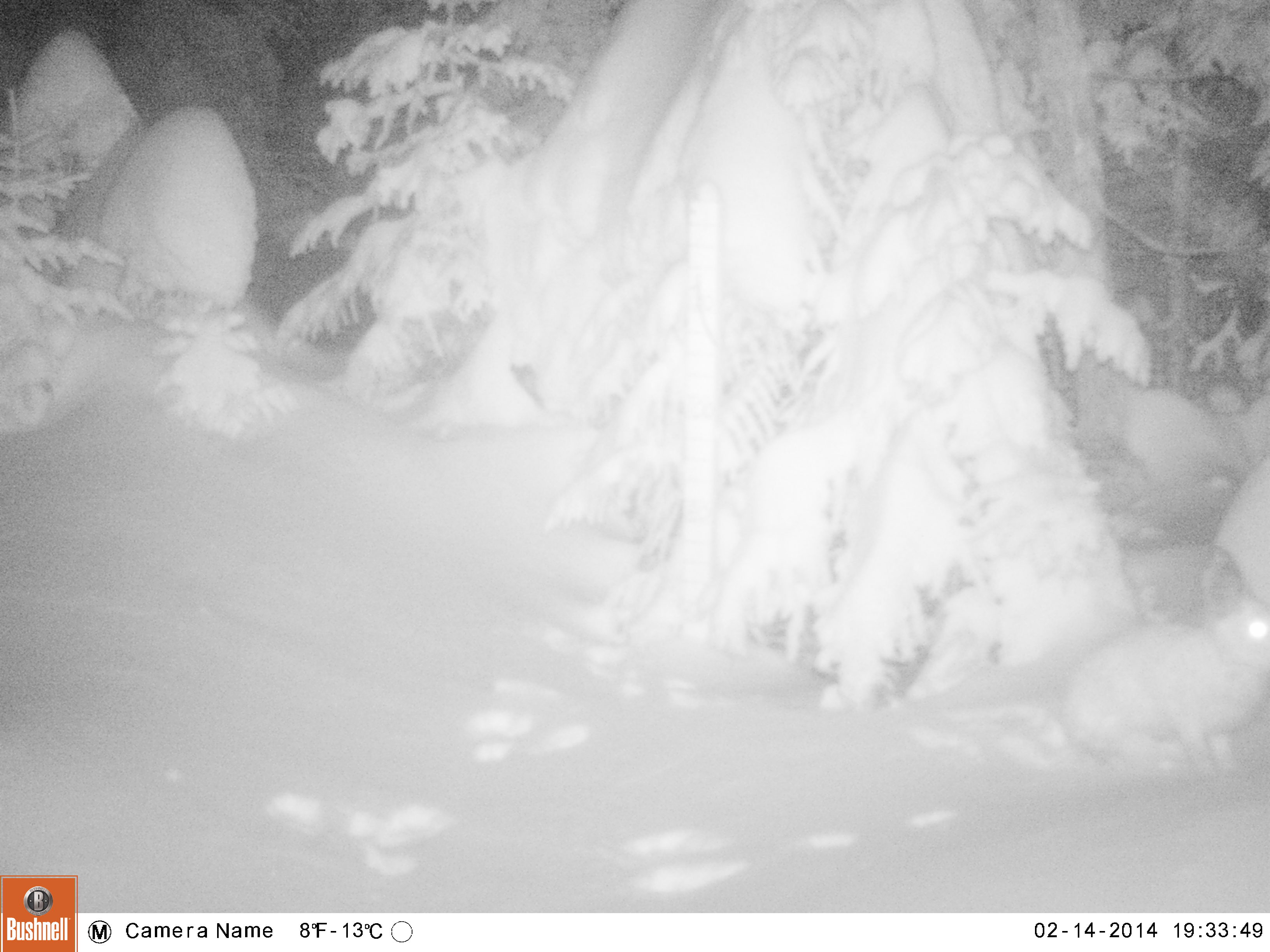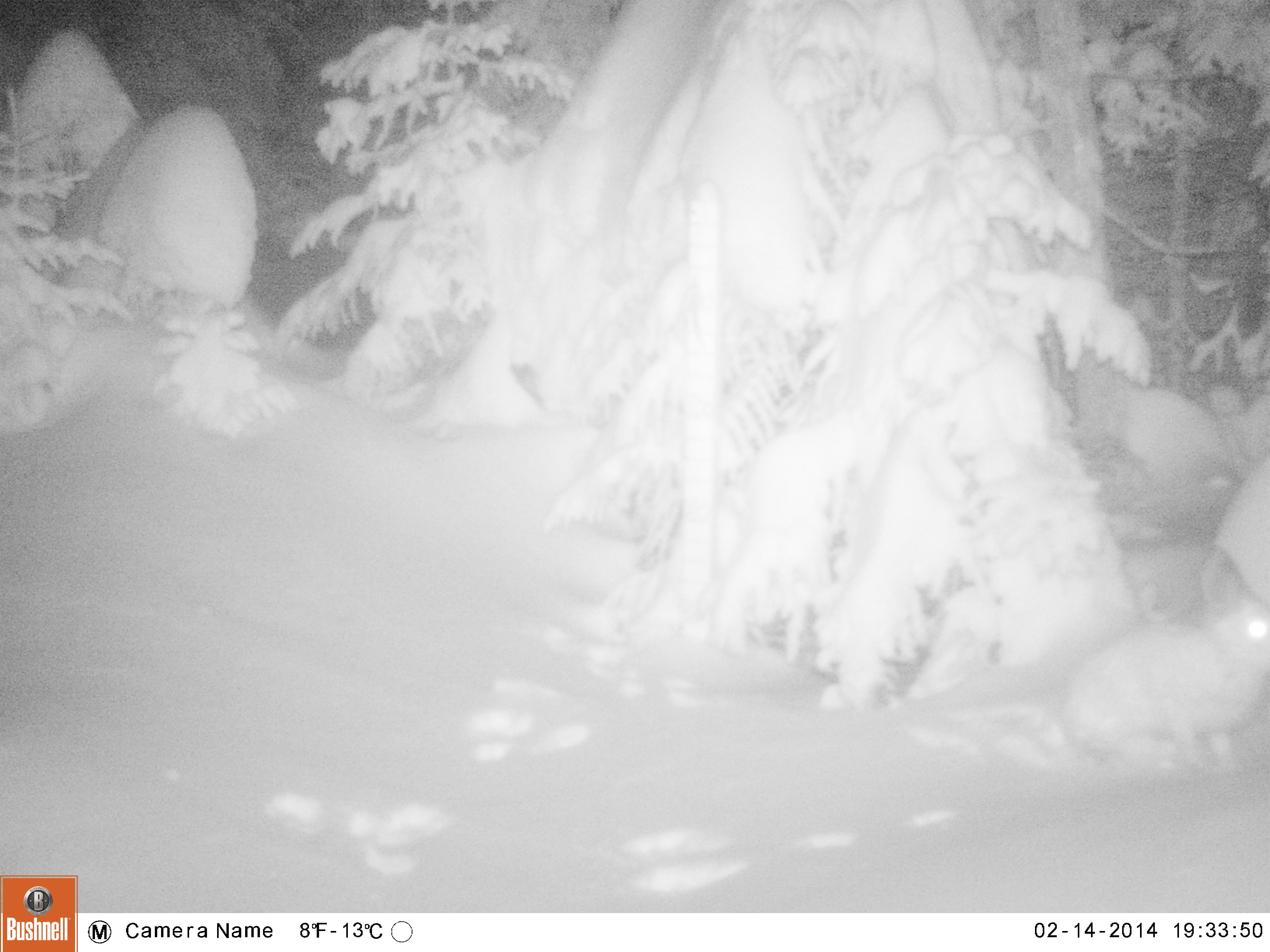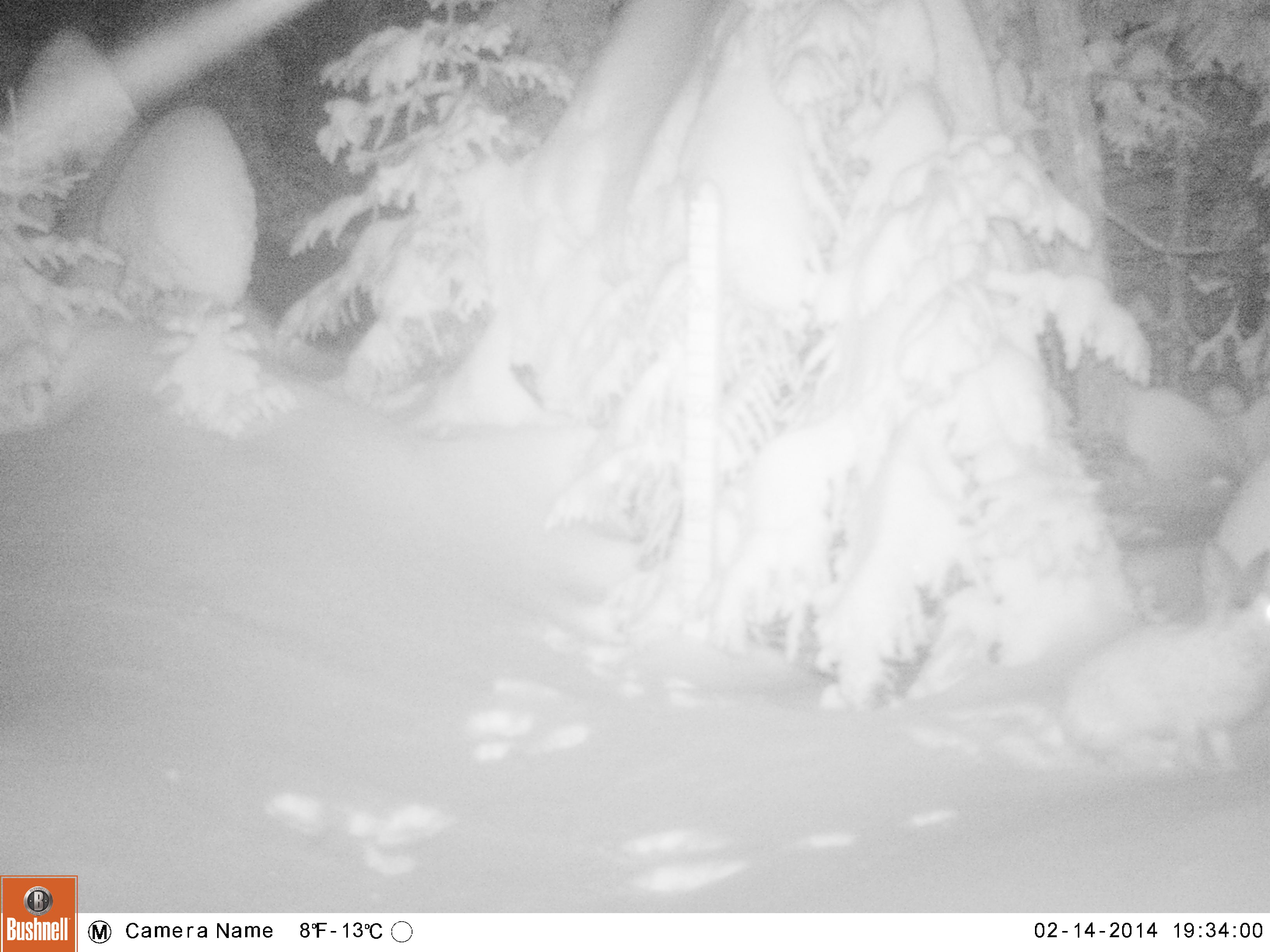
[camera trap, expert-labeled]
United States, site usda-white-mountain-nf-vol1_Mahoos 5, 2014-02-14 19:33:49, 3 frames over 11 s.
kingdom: Animalia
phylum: Chordata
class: Mammalia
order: Lagomorpha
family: Leporidae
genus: Lepus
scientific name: Lepus americanus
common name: snowshoe hare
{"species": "snowshoe hare (Lepus americanus)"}